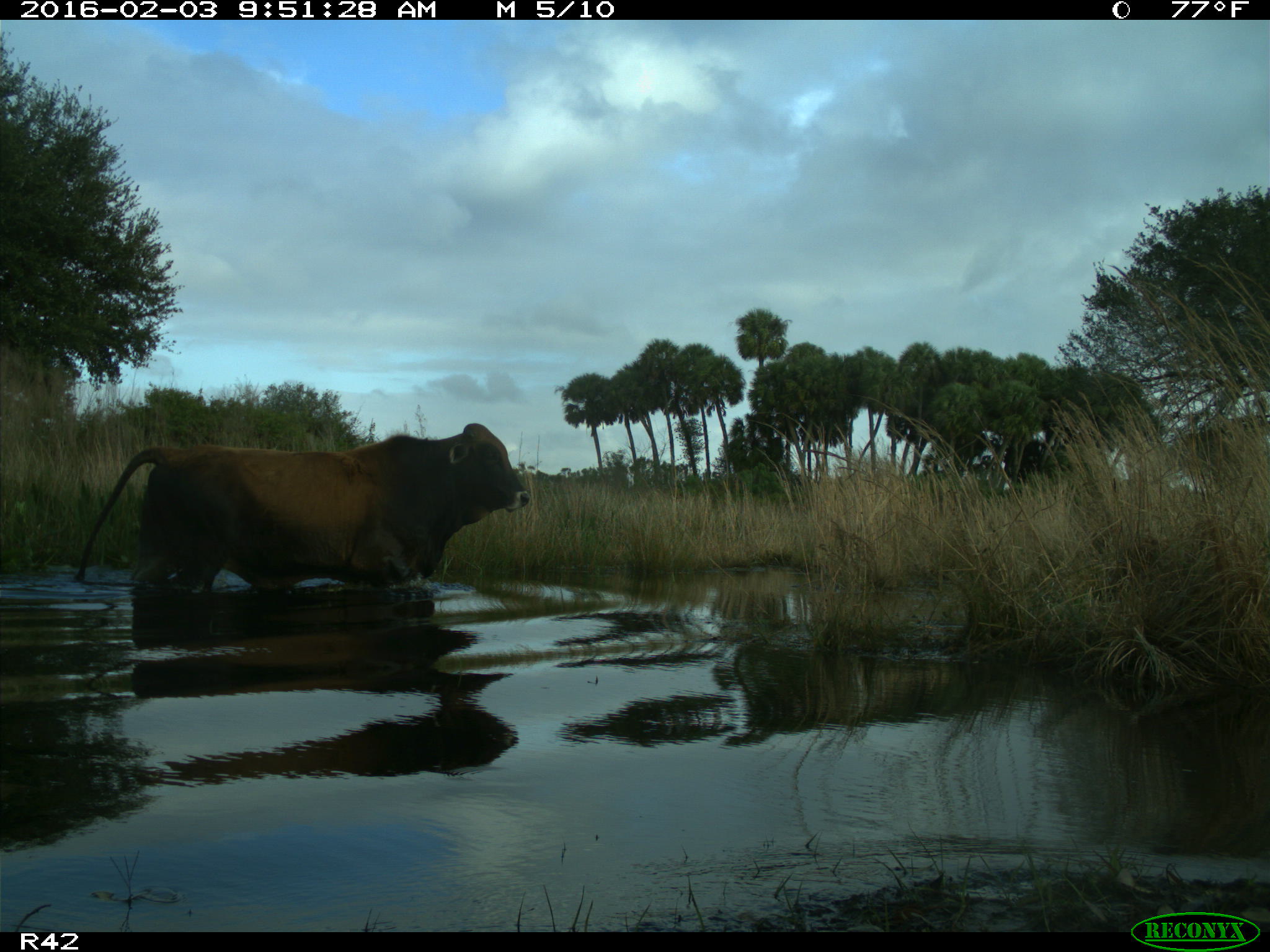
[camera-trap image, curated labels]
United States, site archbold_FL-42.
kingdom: Animalia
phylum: Chordata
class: Mammalia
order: Artiodactyla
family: Bovidae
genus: Bos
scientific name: Bos taurus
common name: domestic cow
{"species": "Bos taurus (domestic cow)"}